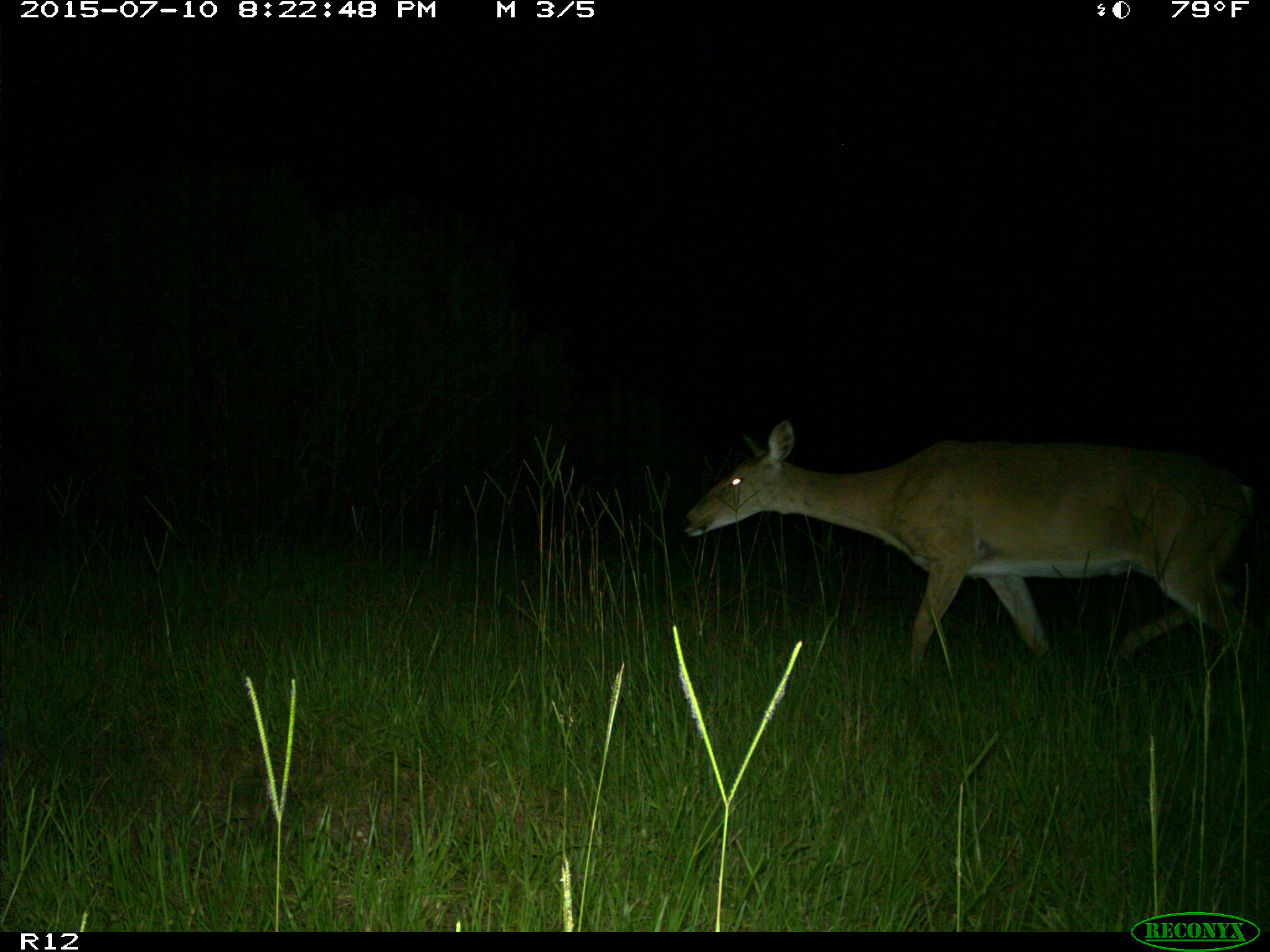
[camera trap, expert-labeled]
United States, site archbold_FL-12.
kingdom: Animalia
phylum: Chordata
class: Mammalia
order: Artiodactyla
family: Cervidae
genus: Odocoileus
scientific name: Odocoileus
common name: deer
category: unidentified deer